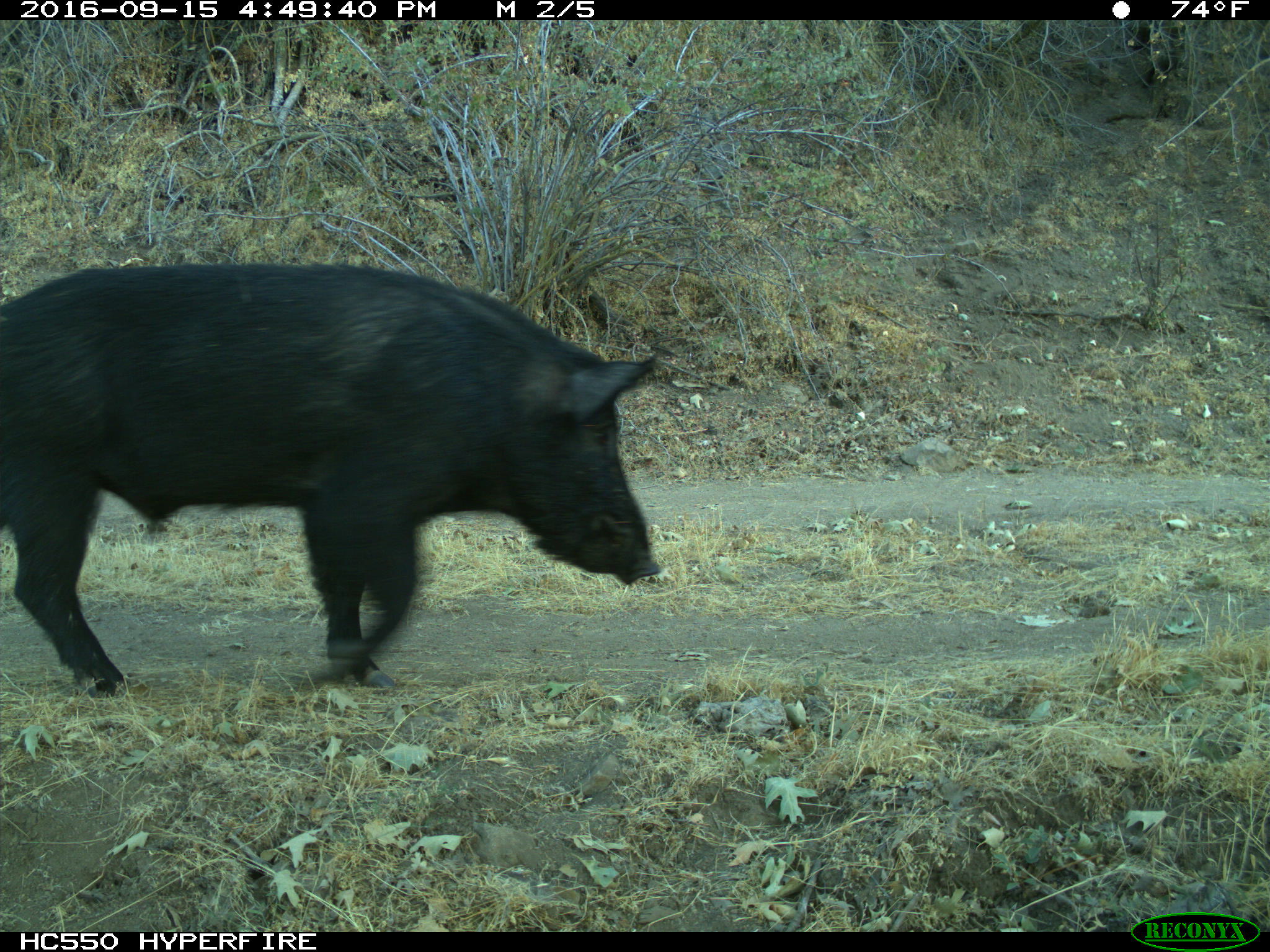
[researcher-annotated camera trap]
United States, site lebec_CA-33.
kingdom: Animalia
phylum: Chordata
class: Mammalia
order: Artiodactyla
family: Suidae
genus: Sus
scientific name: Sus scrofa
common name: wild boar